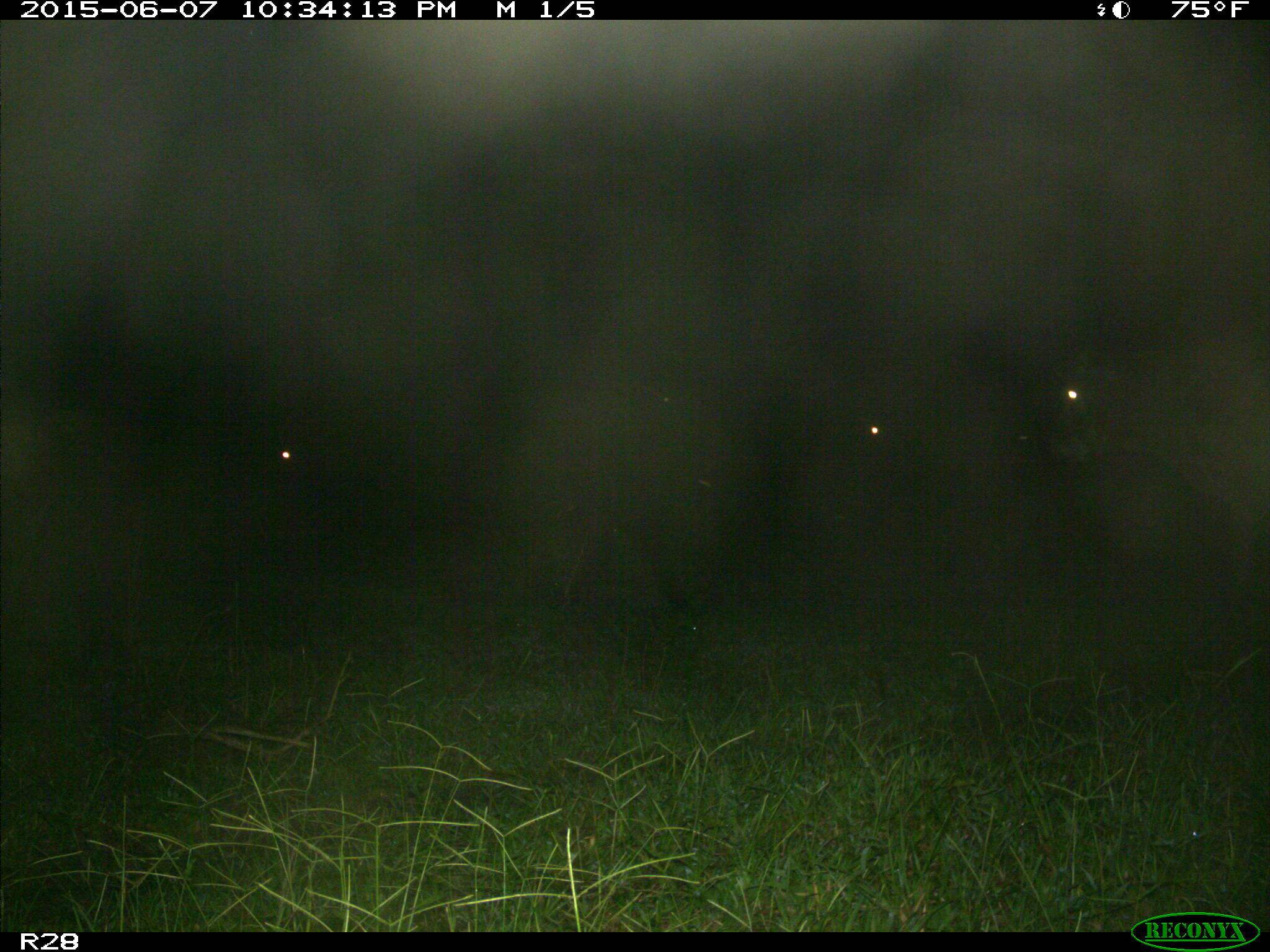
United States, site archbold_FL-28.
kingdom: Animalia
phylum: Chordata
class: Mammalia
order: Artiodactyla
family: Bovidae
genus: Bos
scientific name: Bos taurus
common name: domestic cow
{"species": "Bos taurus (domestic cow)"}